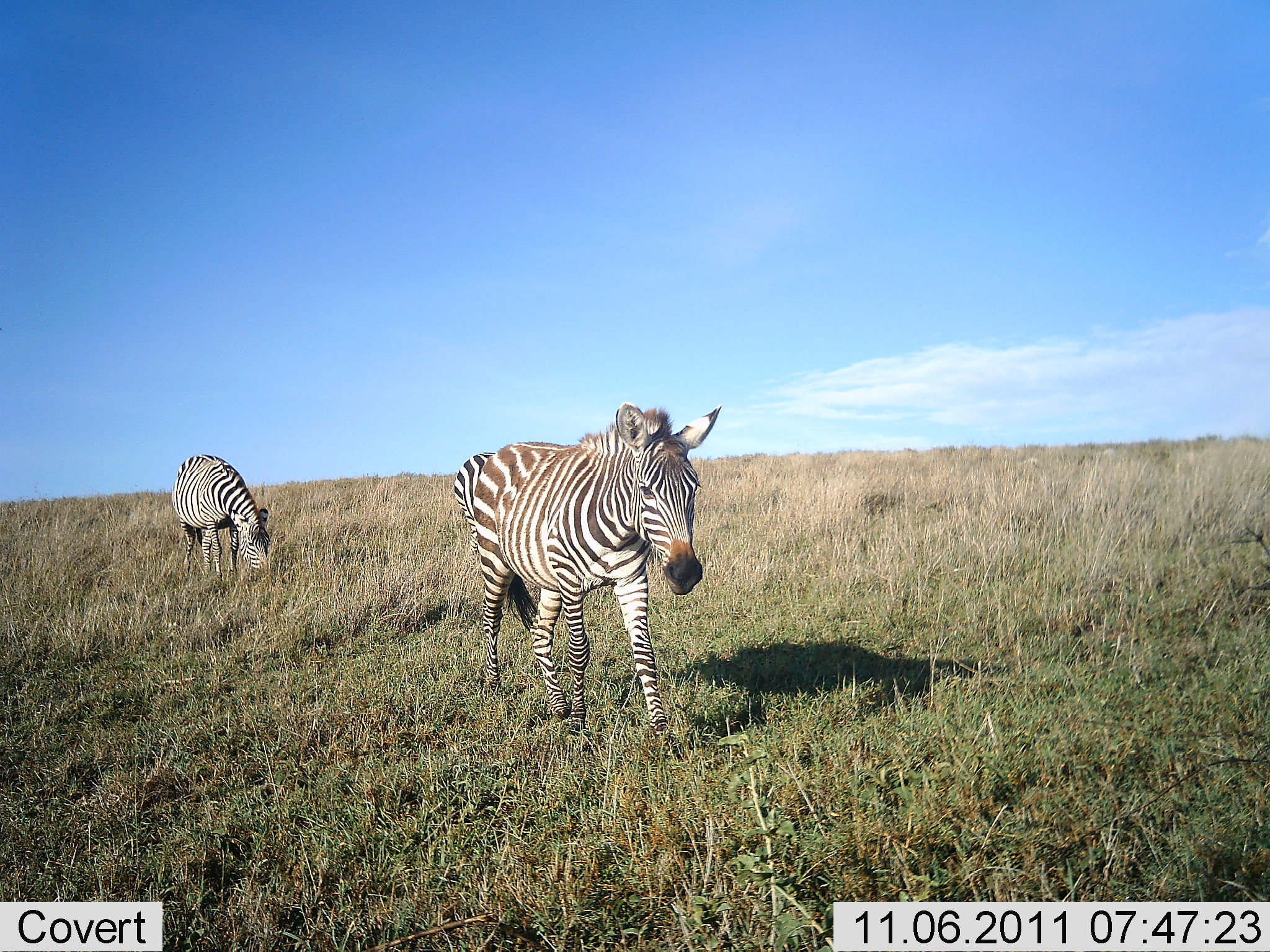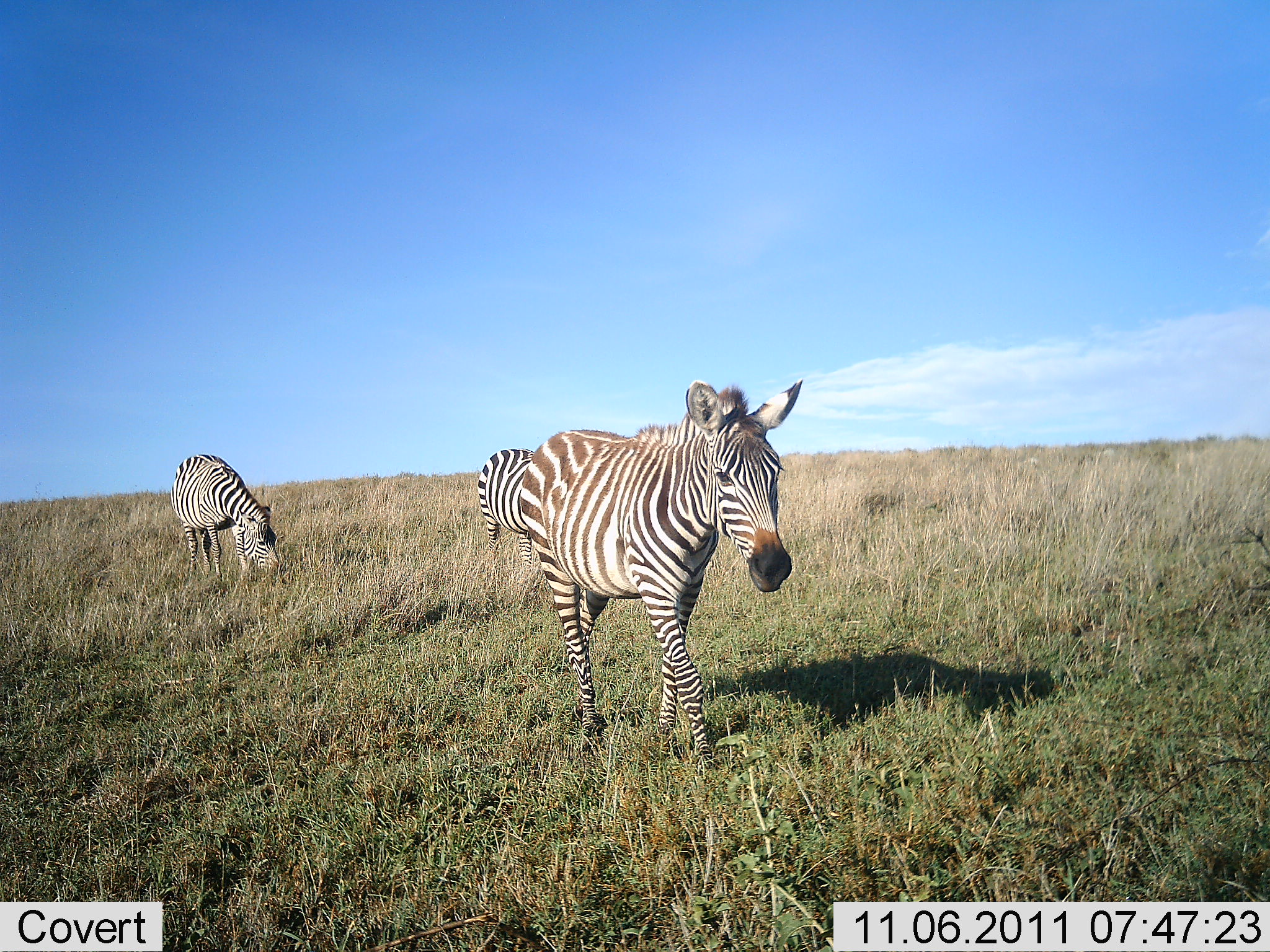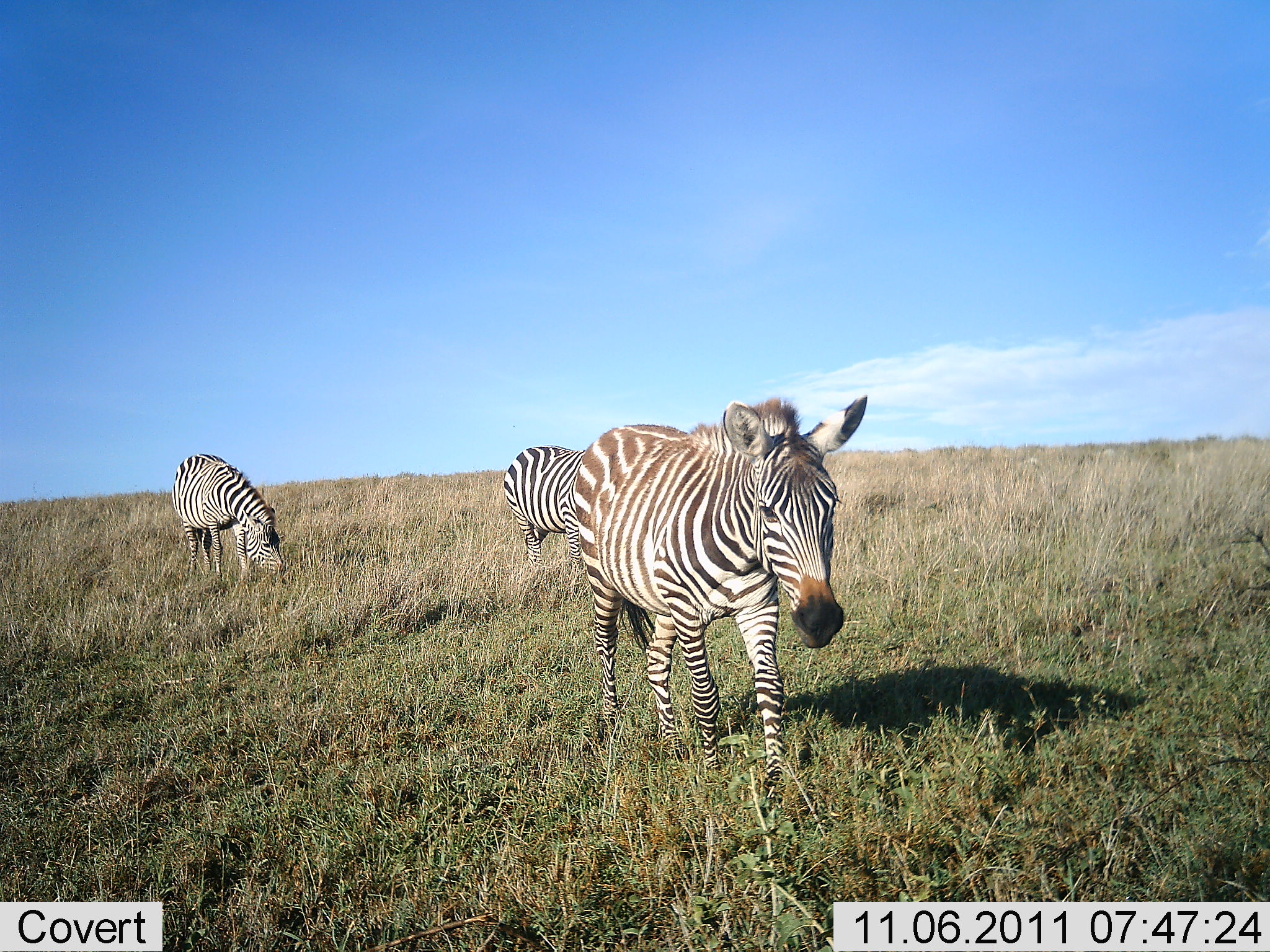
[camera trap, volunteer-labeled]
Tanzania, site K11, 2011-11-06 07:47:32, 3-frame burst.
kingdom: Animalia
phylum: Chordata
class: Mammalia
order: Perissodactyla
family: Equidae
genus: Equus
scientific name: Equus quagga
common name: plains zebra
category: zebra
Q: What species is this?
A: Zebra (plains zebra) (Equus quagga).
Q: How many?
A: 3.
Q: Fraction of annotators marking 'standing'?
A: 0%.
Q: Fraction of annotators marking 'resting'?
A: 0%.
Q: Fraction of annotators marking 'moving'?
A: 100%.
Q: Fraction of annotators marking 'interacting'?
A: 0%.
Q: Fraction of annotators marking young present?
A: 0%.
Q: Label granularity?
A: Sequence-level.